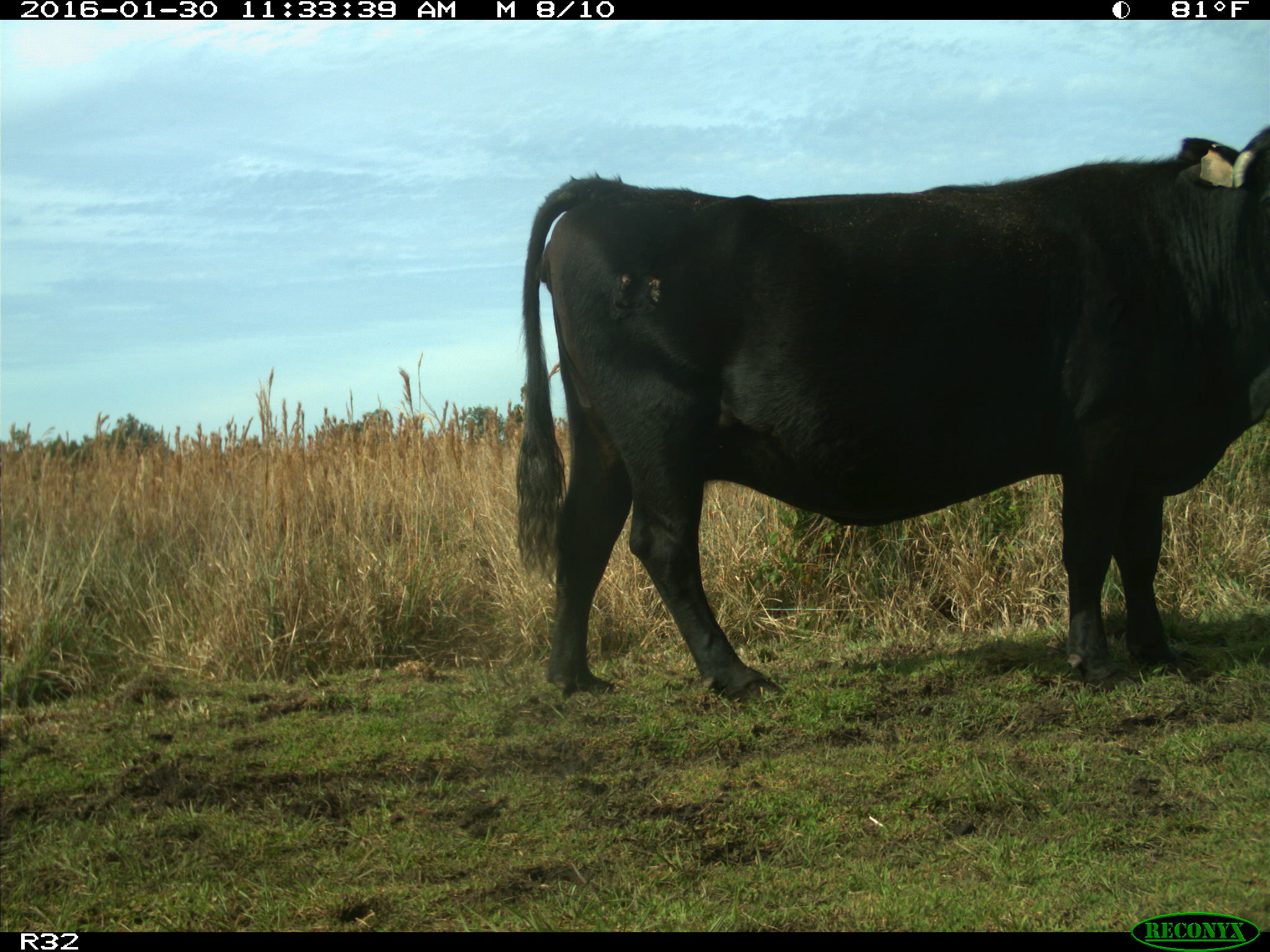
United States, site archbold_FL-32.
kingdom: Animalia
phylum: Chordata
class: Mammalia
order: Artiodactyla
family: Bovidae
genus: Bos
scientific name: Bos taurus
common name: domestic cow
Bos taurus (domestic cow).